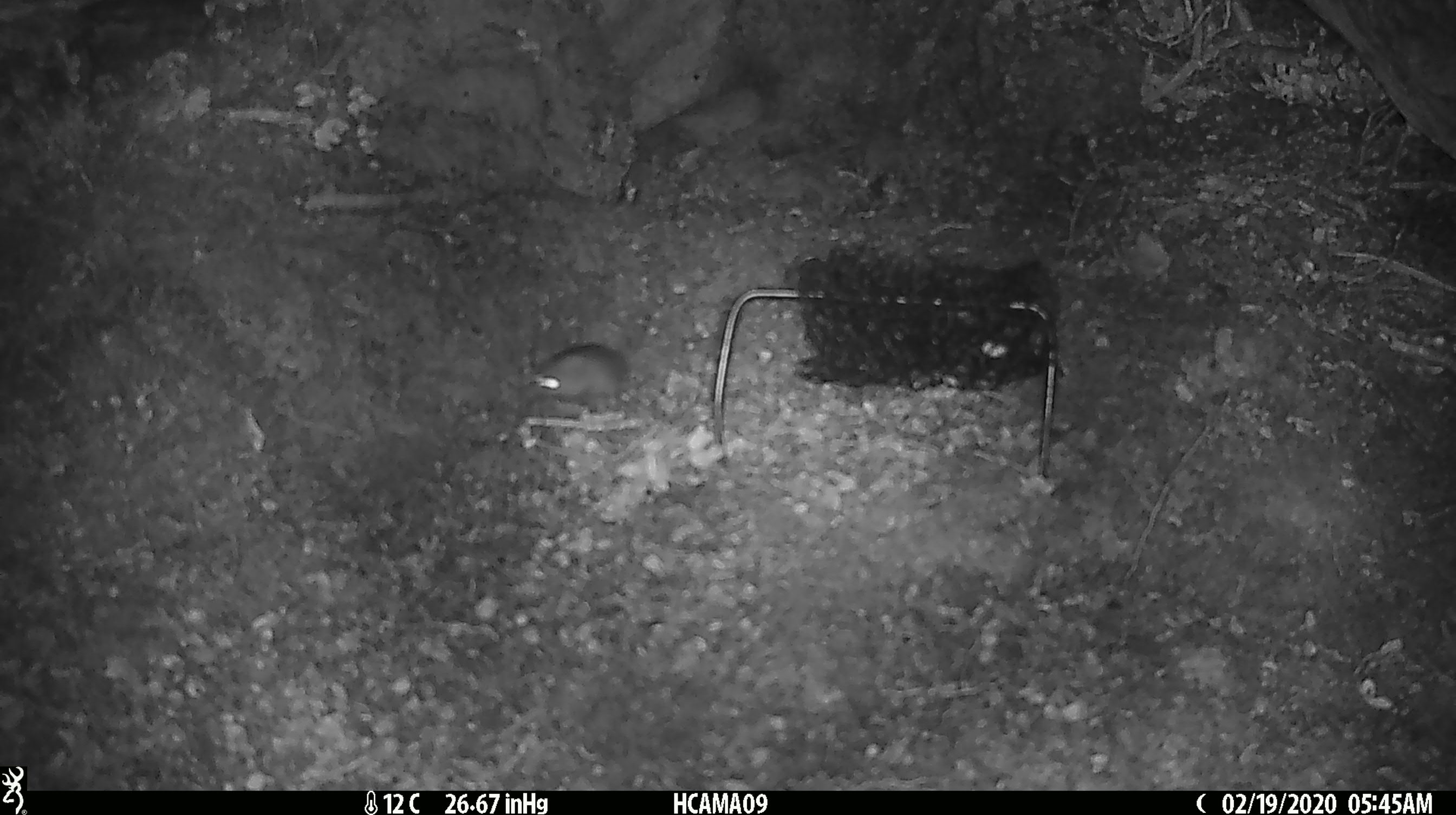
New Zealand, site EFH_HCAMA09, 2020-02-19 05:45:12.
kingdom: Animalia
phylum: Chordata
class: Mammalia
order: Rodentia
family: Muridae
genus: Mus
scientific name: Mus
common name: mouse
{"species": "mouse (Mus)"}